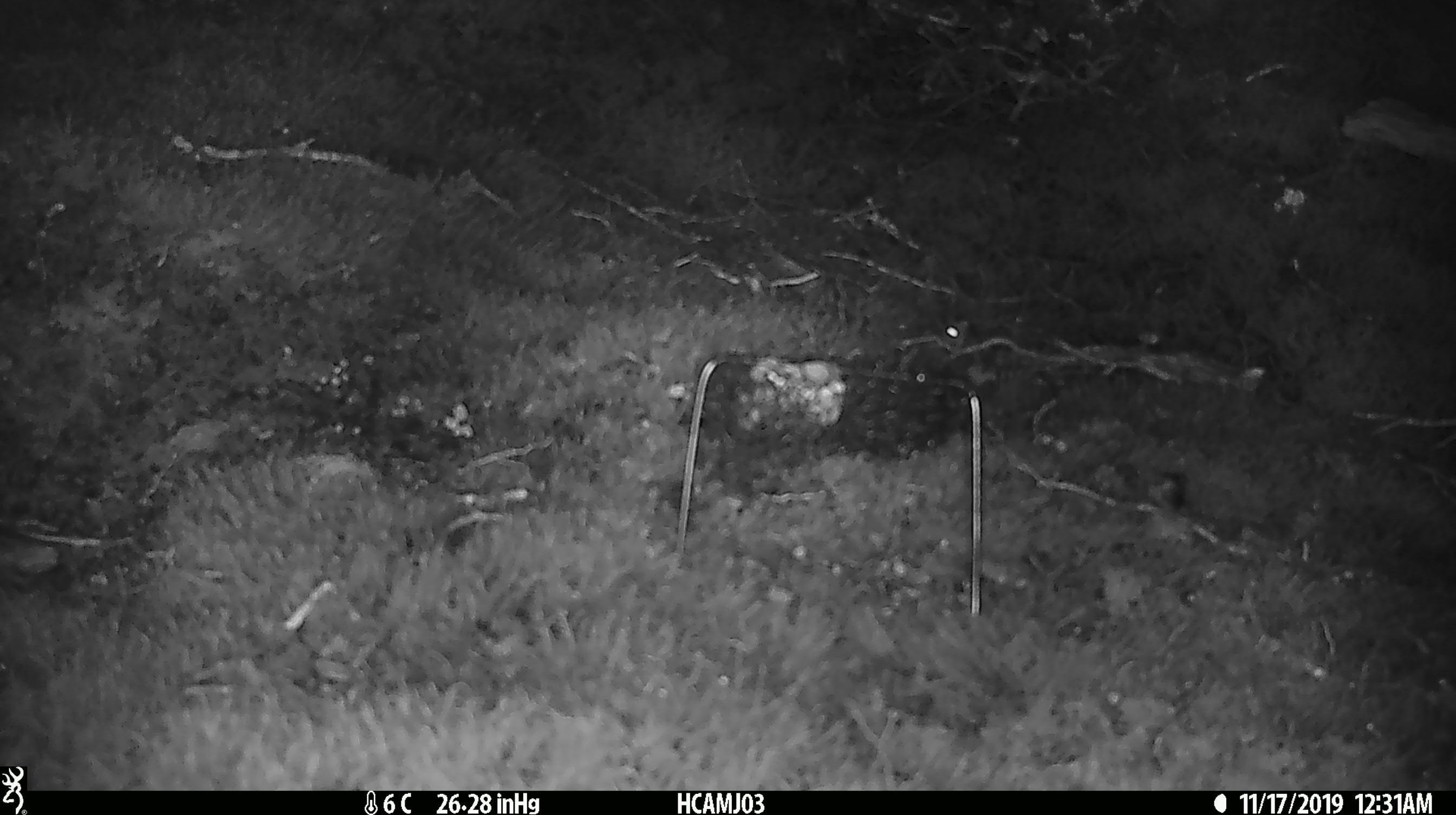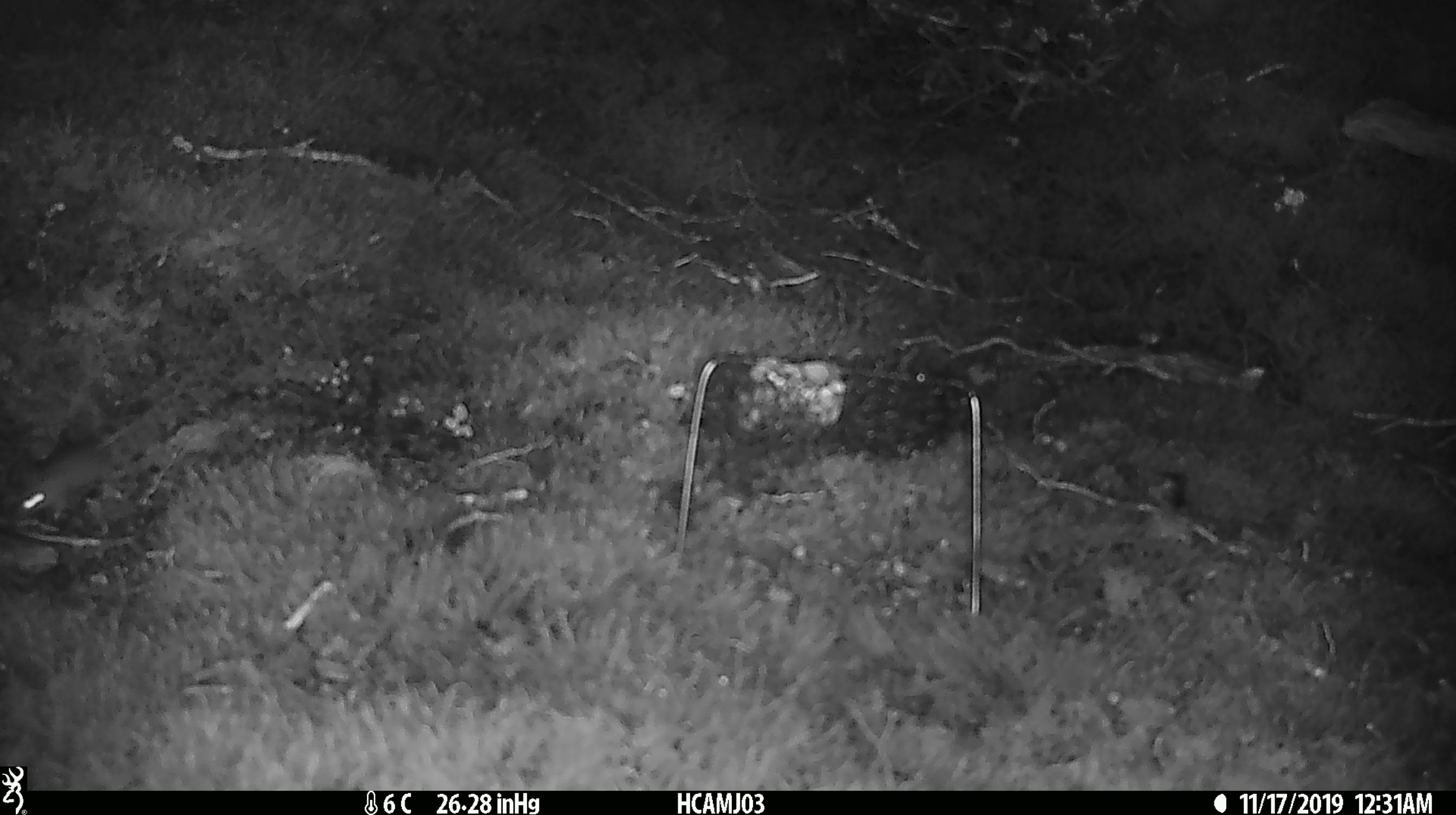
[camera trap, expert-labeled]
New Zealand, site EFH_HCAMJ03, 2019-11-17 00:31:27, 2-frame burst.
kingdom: Animalia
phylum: Chordata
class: Mammalia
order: Rodentia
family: Muridae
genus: Mus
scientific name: Mus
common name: mouse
Mouse (Mus).